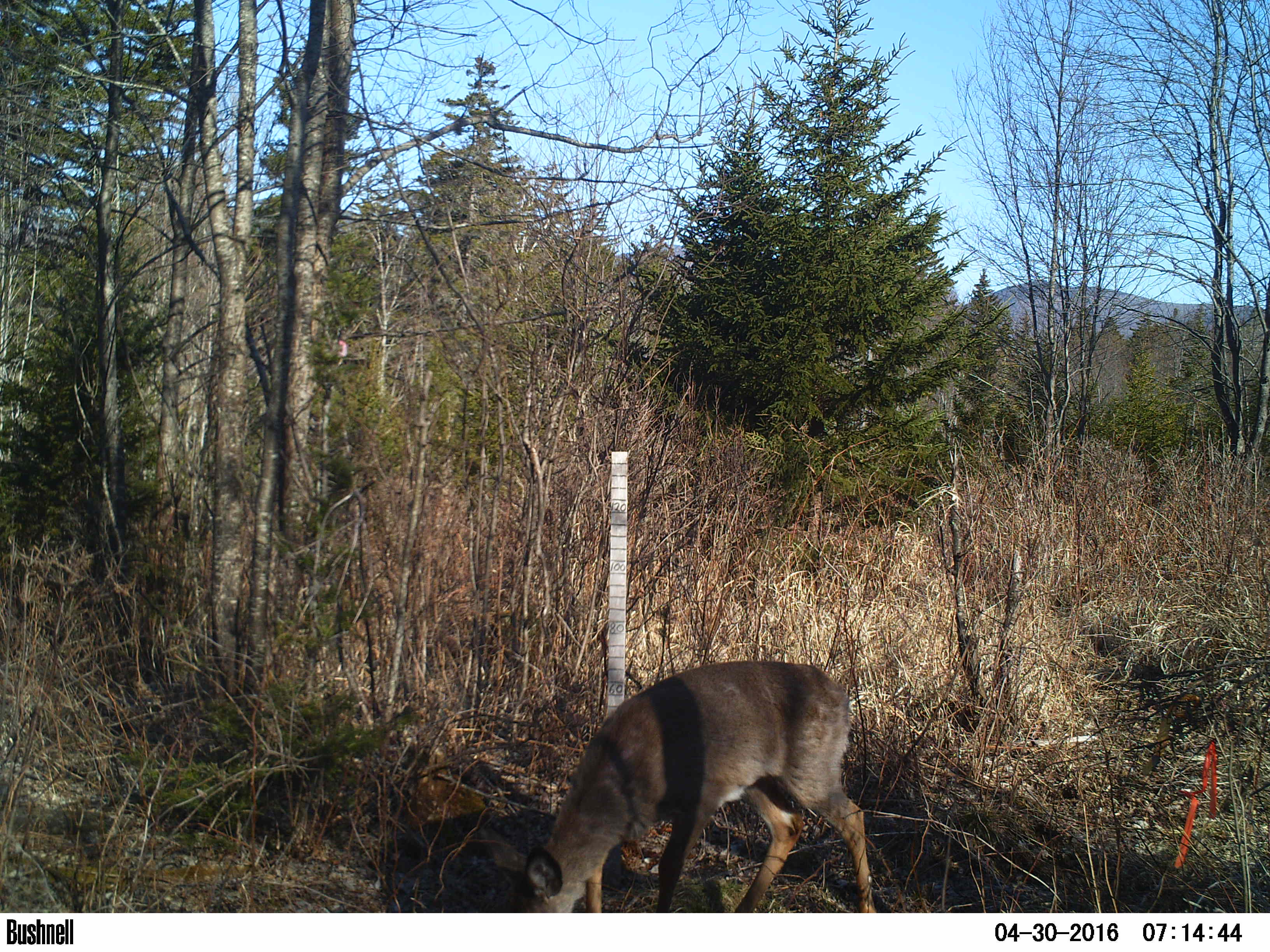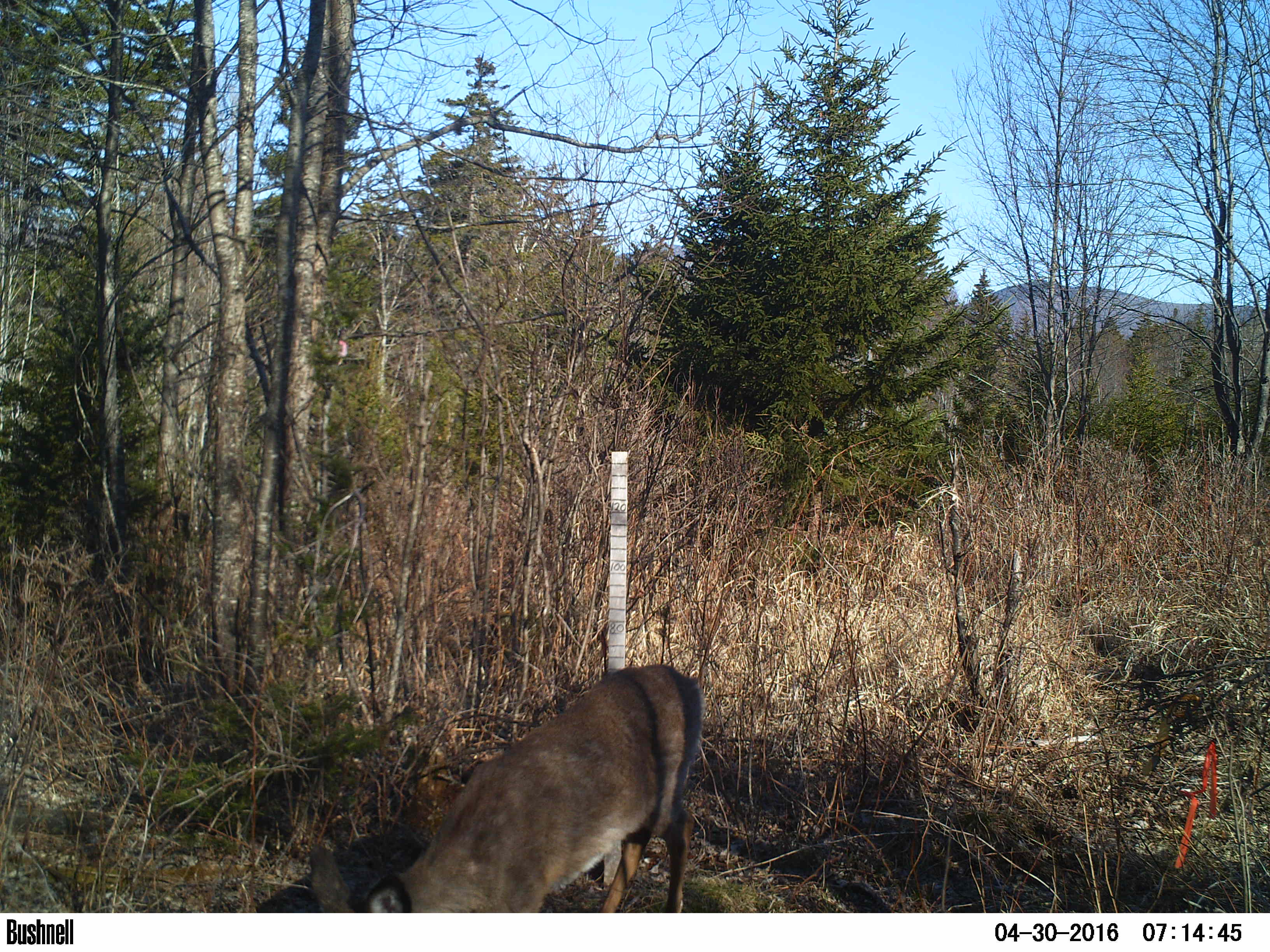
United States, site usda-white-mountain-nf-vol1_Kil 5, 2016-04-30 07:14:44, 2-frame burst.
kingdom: Animalia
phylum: Chordata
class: Mammalia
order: Artiodactyla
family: Cervidae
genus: Odocoileus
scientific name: Odocoileus virginianus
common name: white-tailed deer